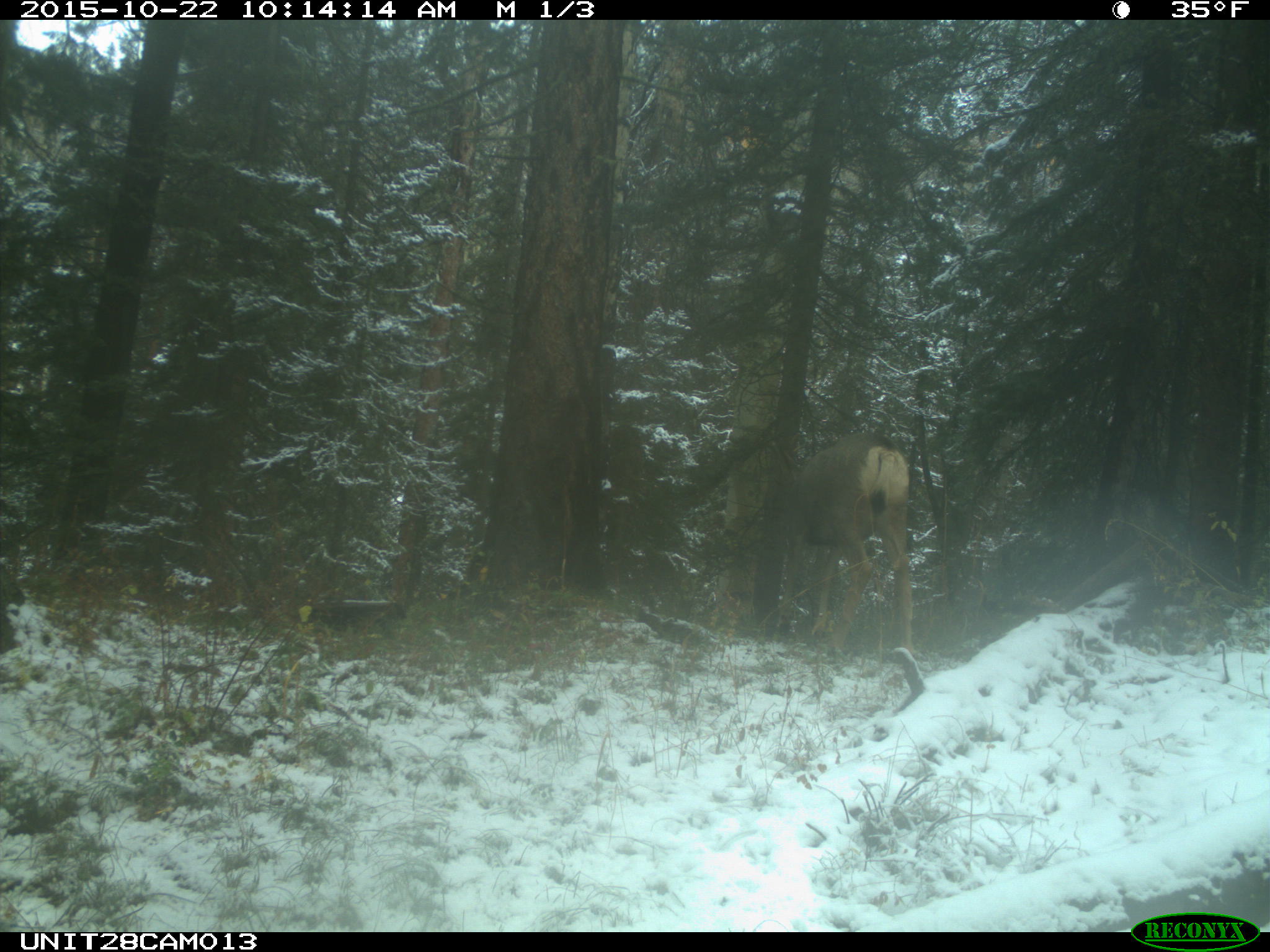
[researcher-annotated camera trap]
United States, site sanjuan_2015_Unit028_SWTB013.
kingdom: Animalia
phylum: Chordata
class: Mammalia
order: Artiodactyla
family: Cervidae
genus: Odocoileus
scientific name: Odocoileus hemionus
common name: mule deer